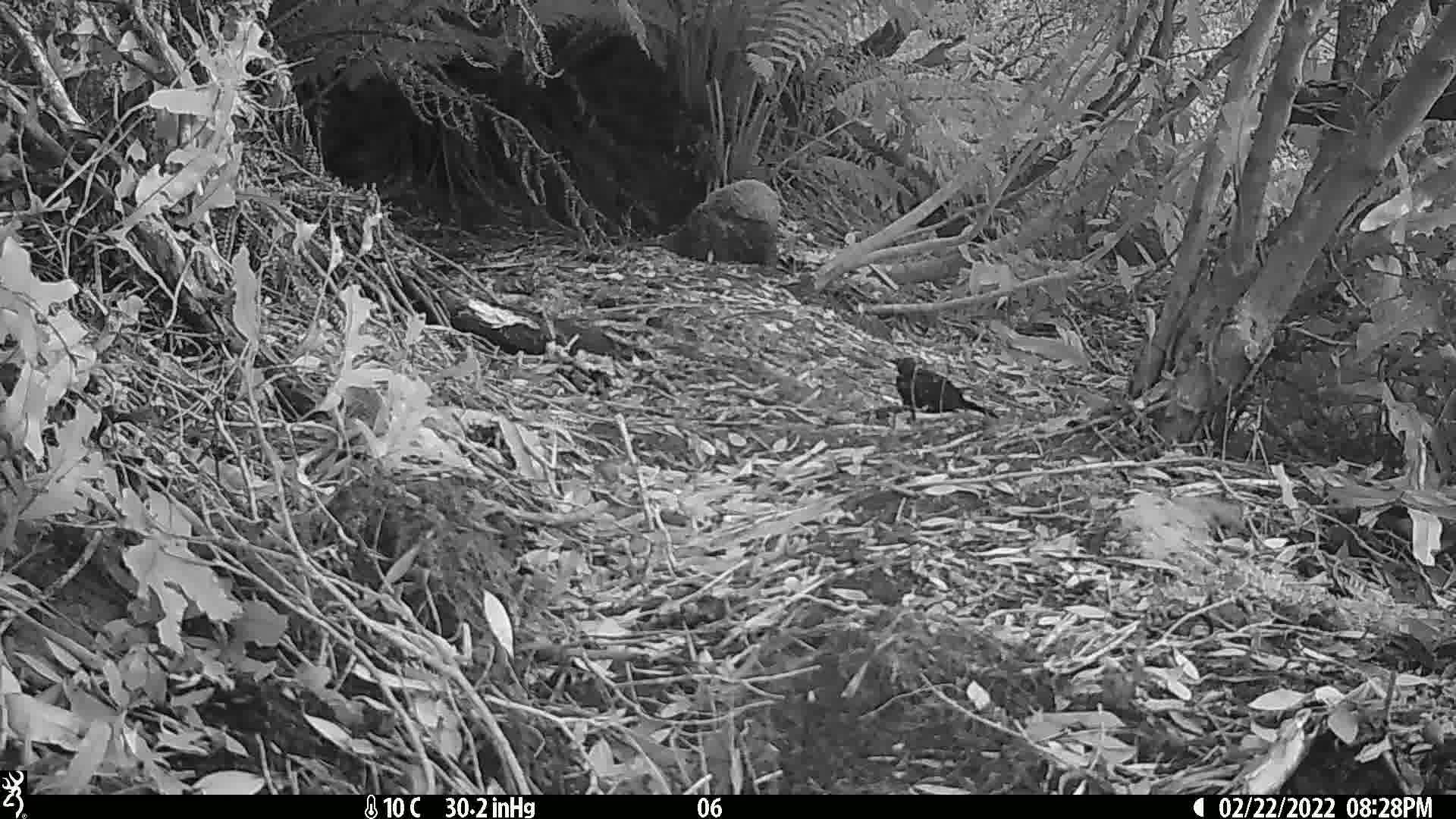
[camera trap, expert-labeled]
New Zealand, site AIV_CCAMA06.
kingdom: Animalia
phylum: Chordata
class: Aves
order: Passeriformes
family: Turdidae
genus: Turdus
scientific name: Turdus merula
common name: eurasian blackbird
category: blackbird